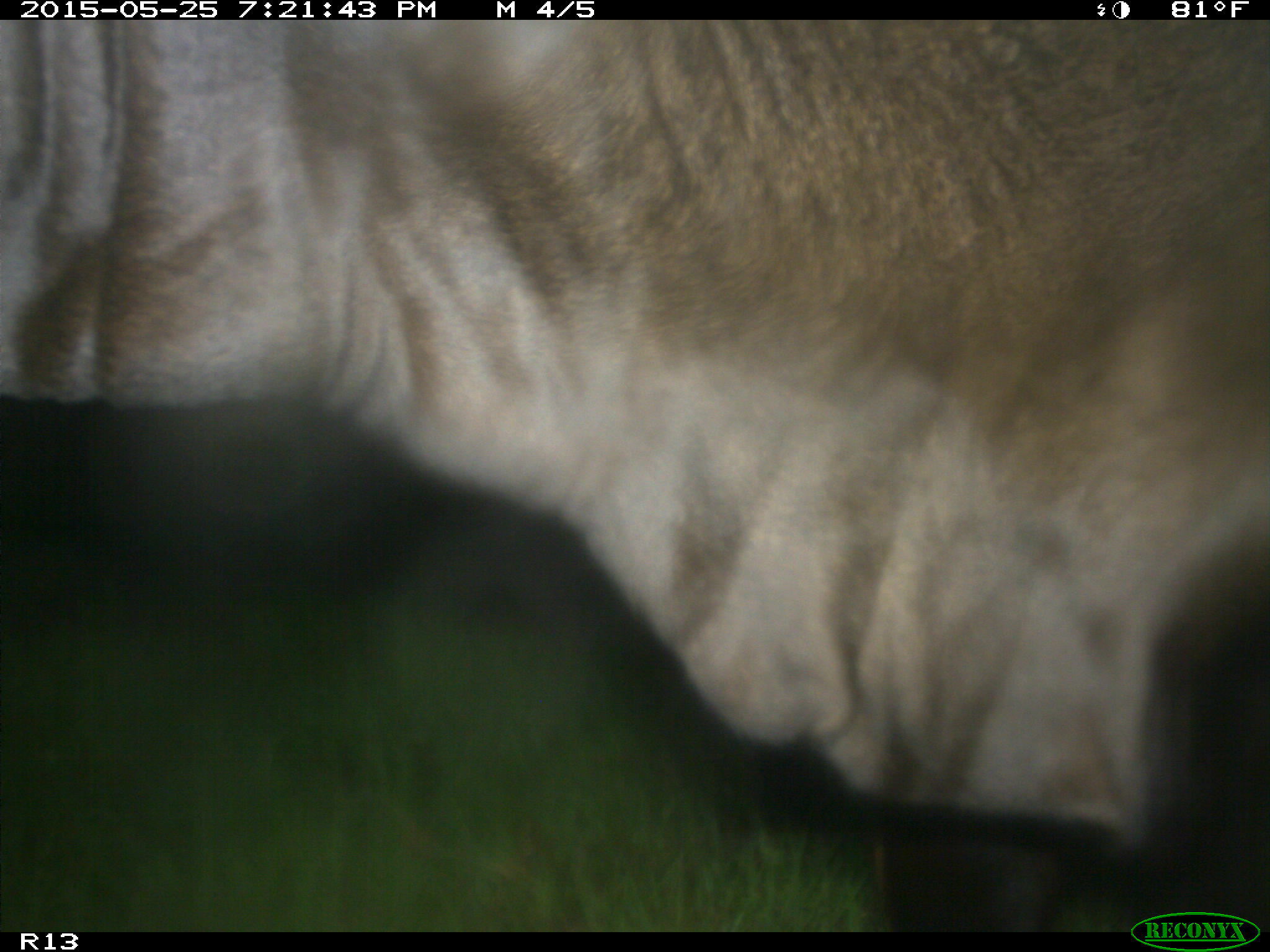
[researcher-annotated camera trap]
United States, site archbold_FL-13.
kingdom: Animalia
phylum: Chordata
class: Mammalia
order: Artiodactyla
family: Bovidae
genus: Bos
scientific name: Bos taurus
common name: domestic cow